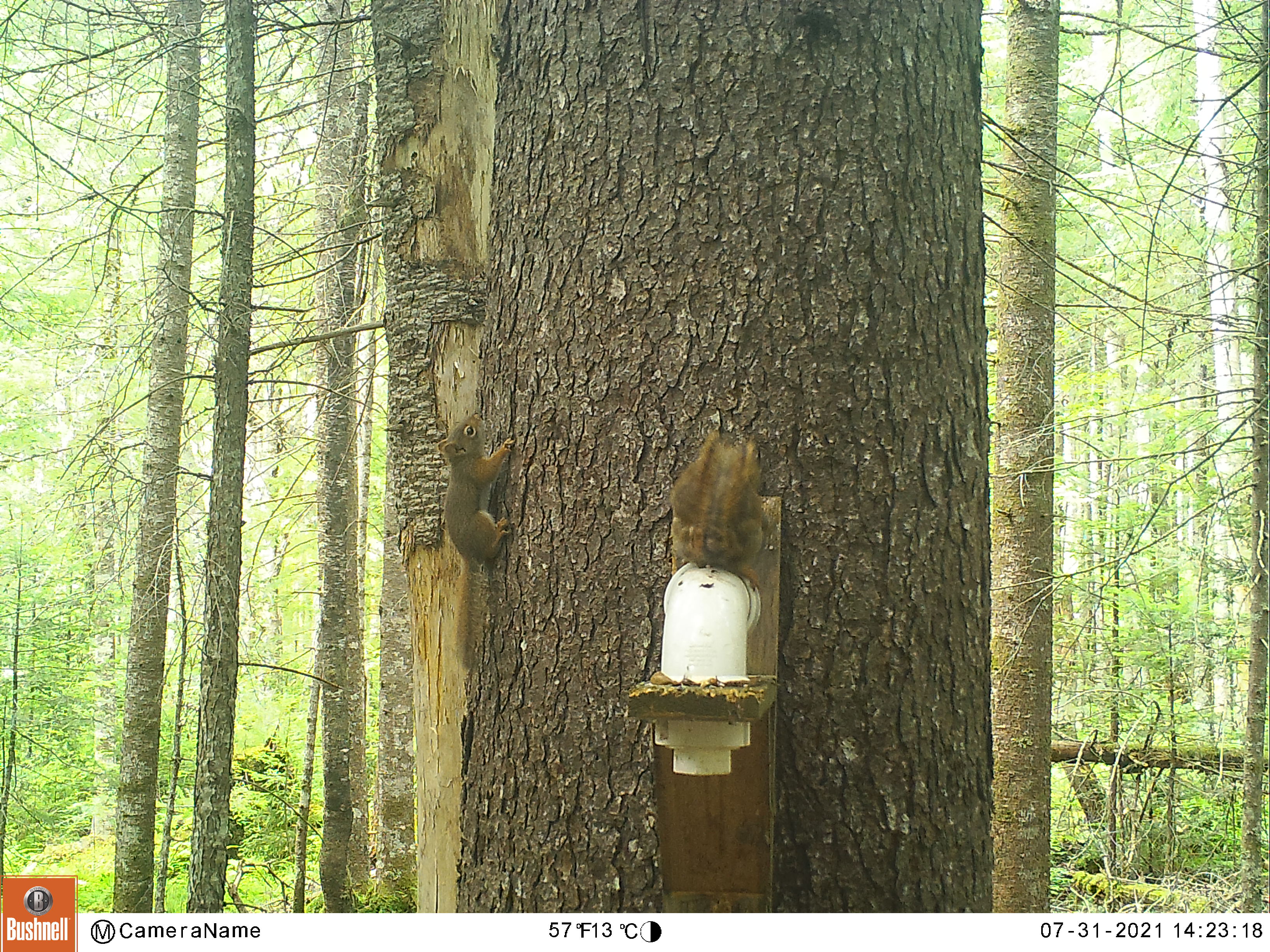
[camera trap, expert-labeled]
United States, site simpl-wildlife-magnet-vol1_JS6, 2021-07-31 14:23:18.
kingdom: Animalia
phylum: Chordata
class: Mammalia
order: Rodentia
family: Sciuridae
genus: Tamiasciurus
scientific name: Tamiasciurus hudsonicus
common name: red squirrel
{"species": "red squirrel (Tamiasciurus hudsonicus)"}